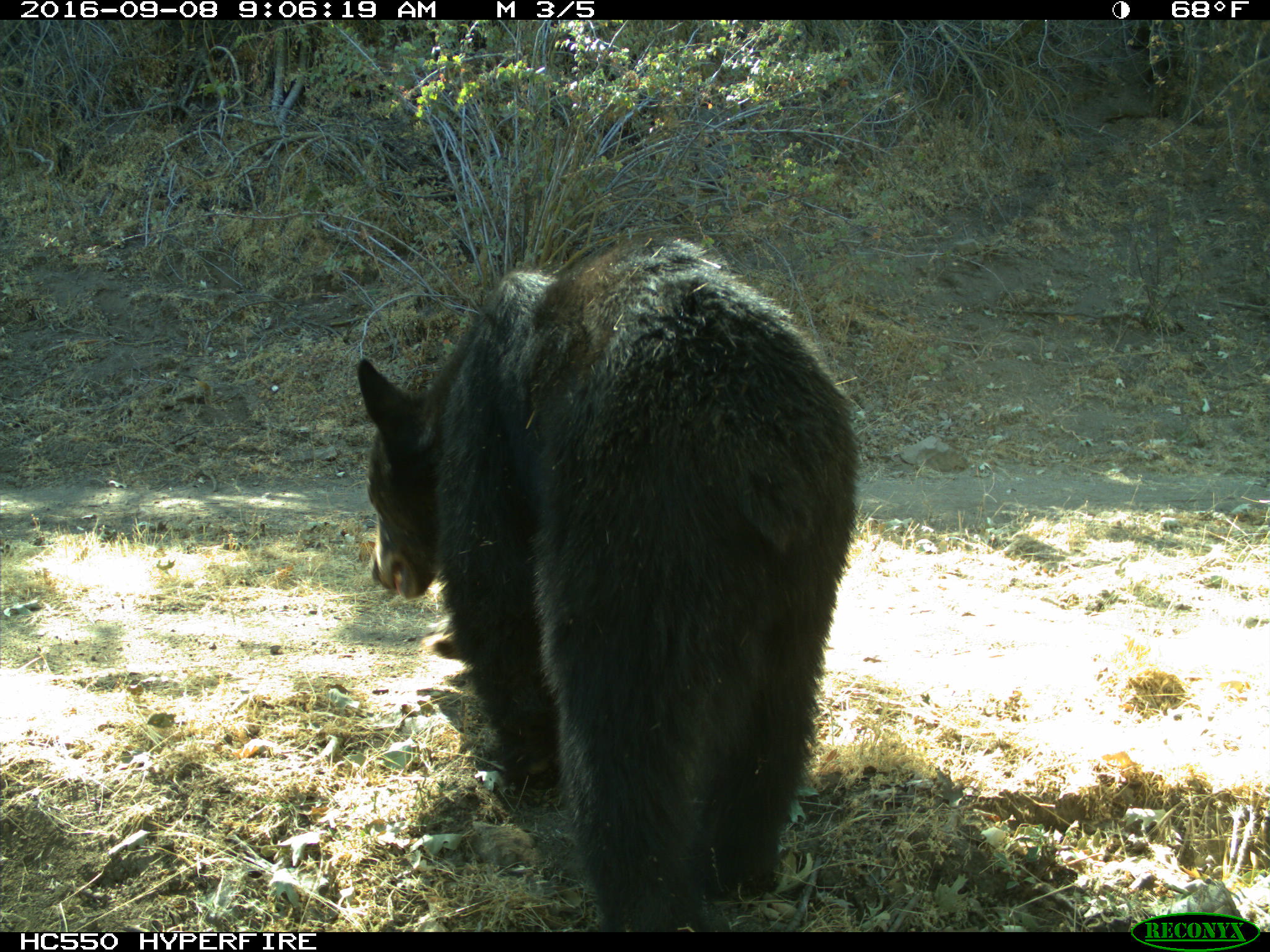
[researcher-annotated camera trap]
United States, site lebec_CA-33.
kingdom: Animalia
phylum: Chordata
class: Mammalia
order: Carnivora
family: Ursidae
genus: Ursus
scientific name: Ursus americanus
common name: american black bear